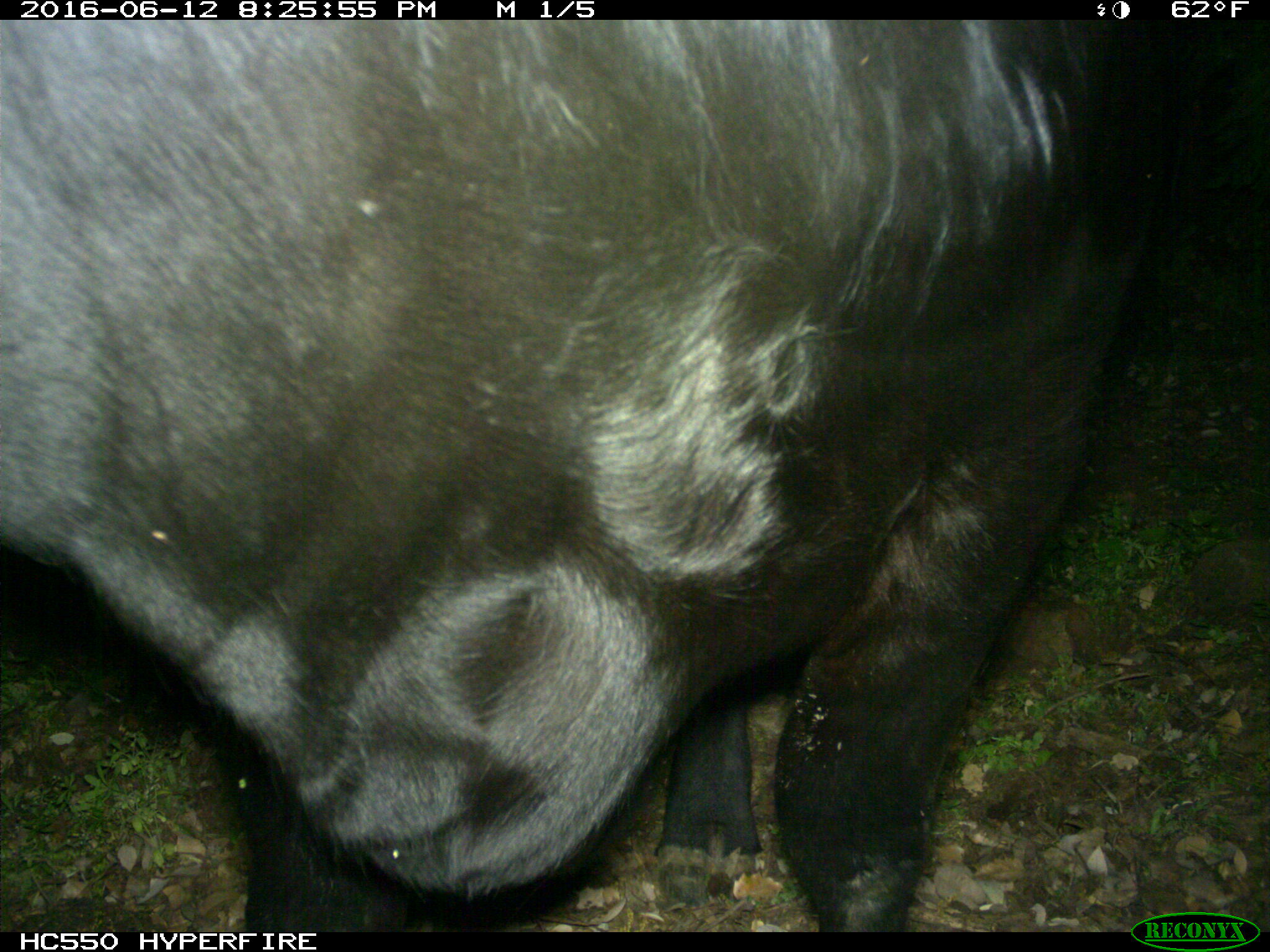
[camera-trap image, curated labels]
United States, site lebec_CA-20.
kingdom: Animalia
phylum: Chordata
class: Mammalia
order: Artiodactyla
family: Bovidae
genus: Bos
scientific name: Bos taurus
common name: domestic cow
Bos taurus (domestic cow).